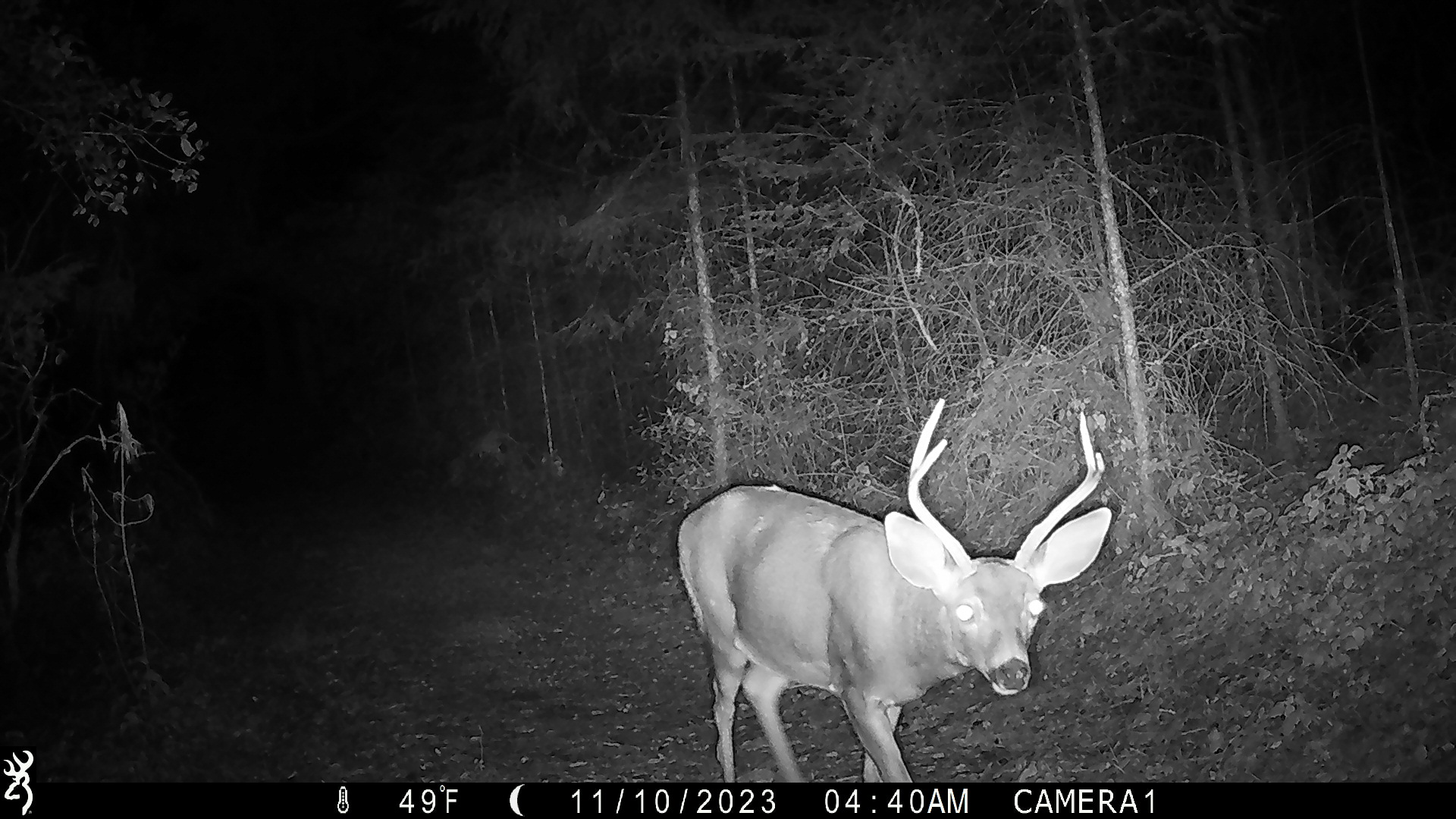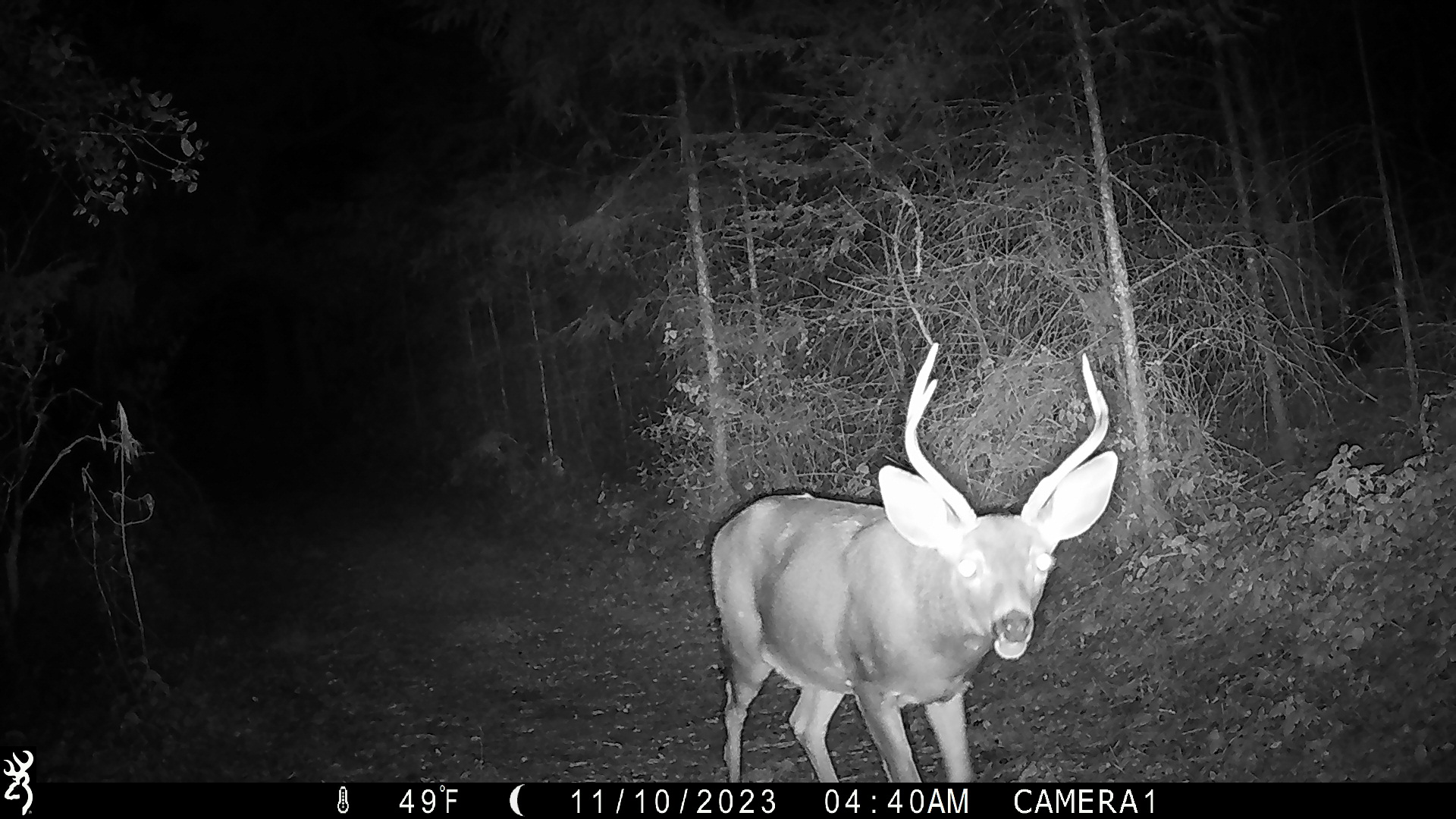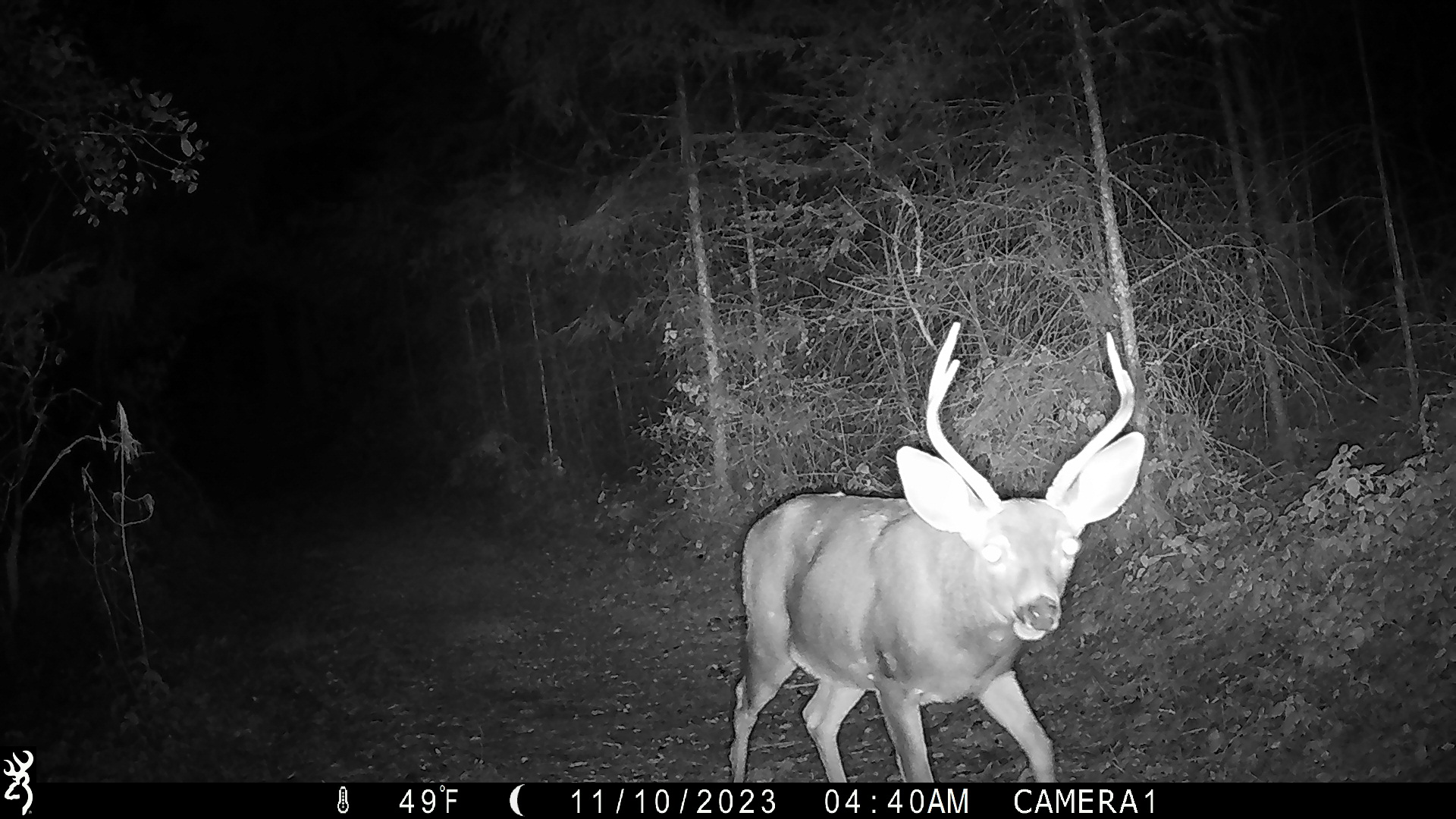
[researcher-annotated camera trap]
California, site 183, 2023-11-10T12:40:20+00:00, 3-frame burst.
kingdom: Animalia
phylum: Chordata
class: Mammalia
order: Artiodactyla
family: Cervidae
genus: Odocoileus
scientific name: Odocoileus hemionus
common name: mule deer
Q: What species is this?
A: Mule deer (Odocoileus hemionus).